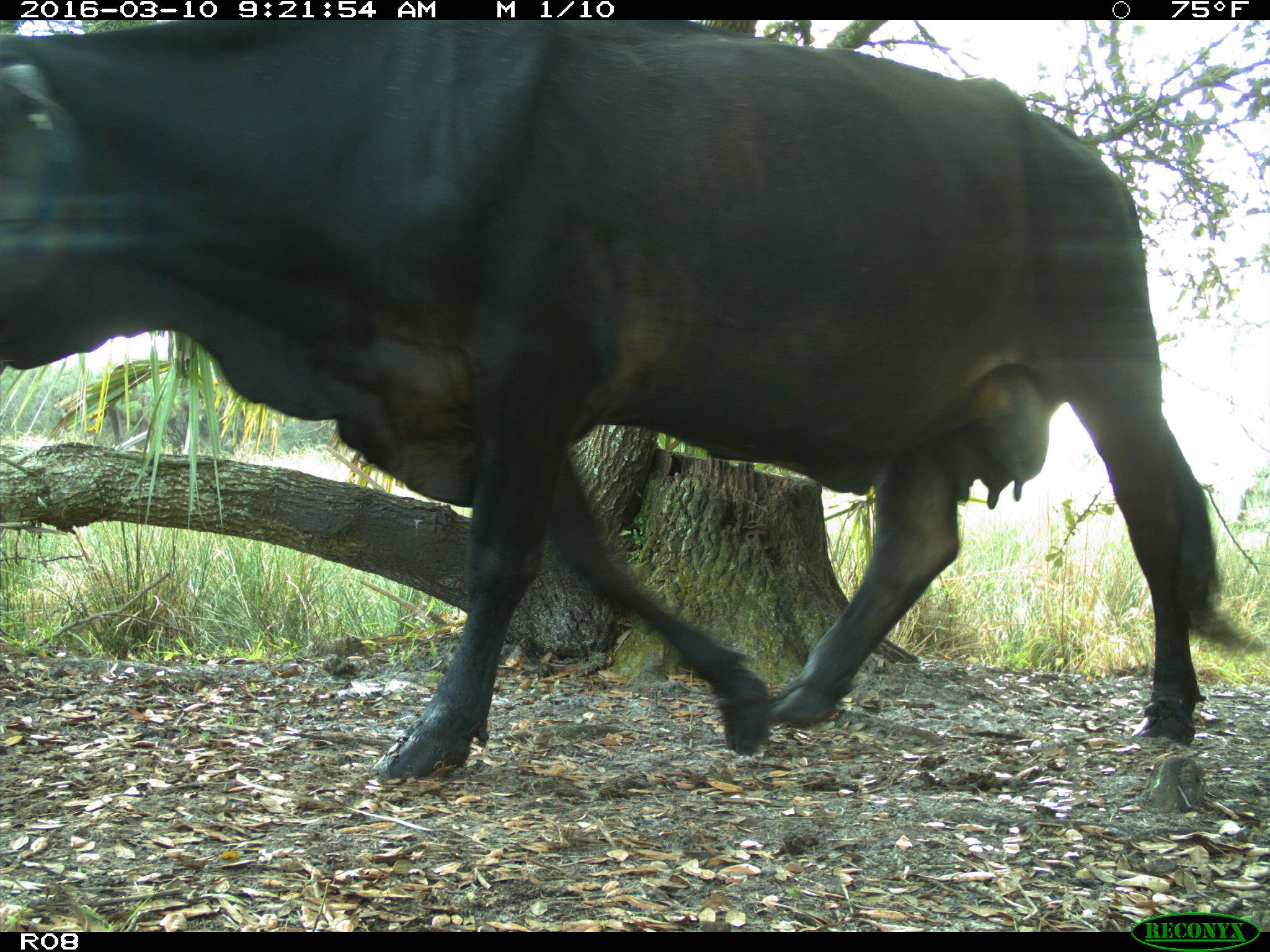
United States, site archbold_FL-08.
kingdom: Animalia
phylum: Chordata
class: Mammalia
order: Artiodactyla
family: Bovidae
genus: Bos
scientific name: Bos taurus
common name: domestic cow